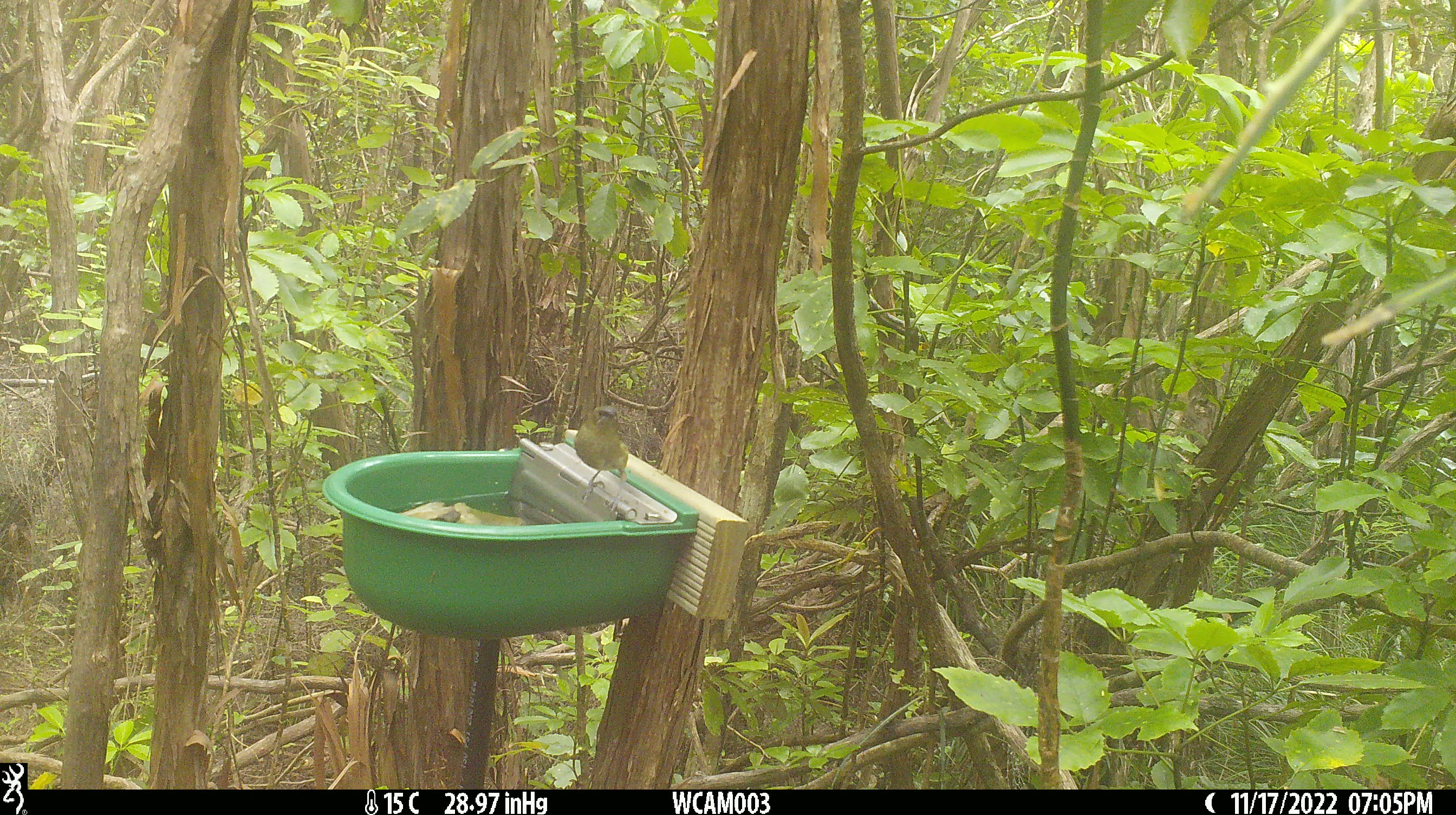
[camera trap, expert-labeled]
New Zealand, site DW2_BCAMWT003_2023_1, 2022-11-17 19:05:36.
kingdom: Animalia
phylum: Chordata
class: Aves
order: Passeriformes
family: Meliphagidae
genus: Anthornis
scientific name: Anthornis melanura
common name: new zealand bellbird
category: bellbird